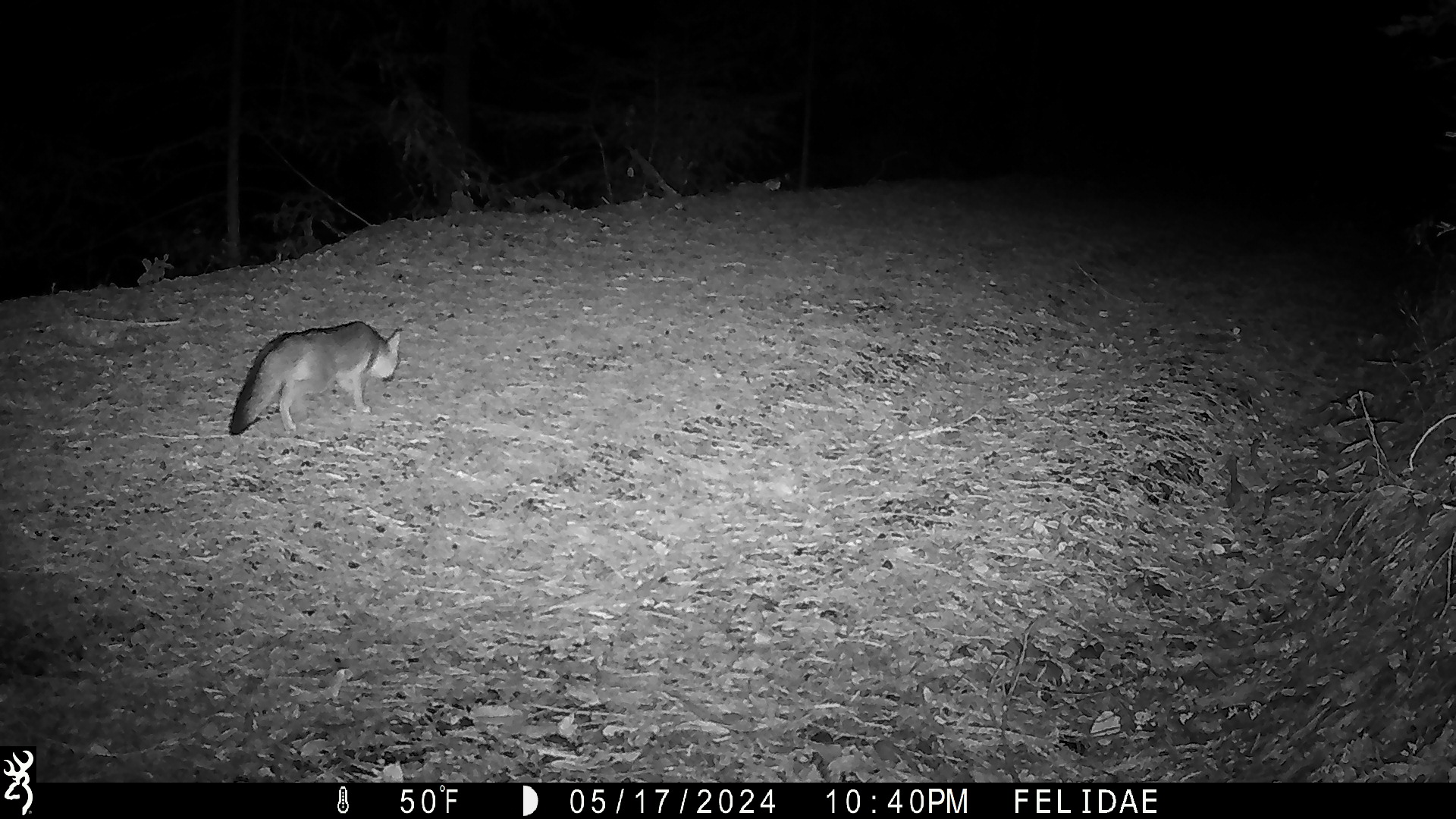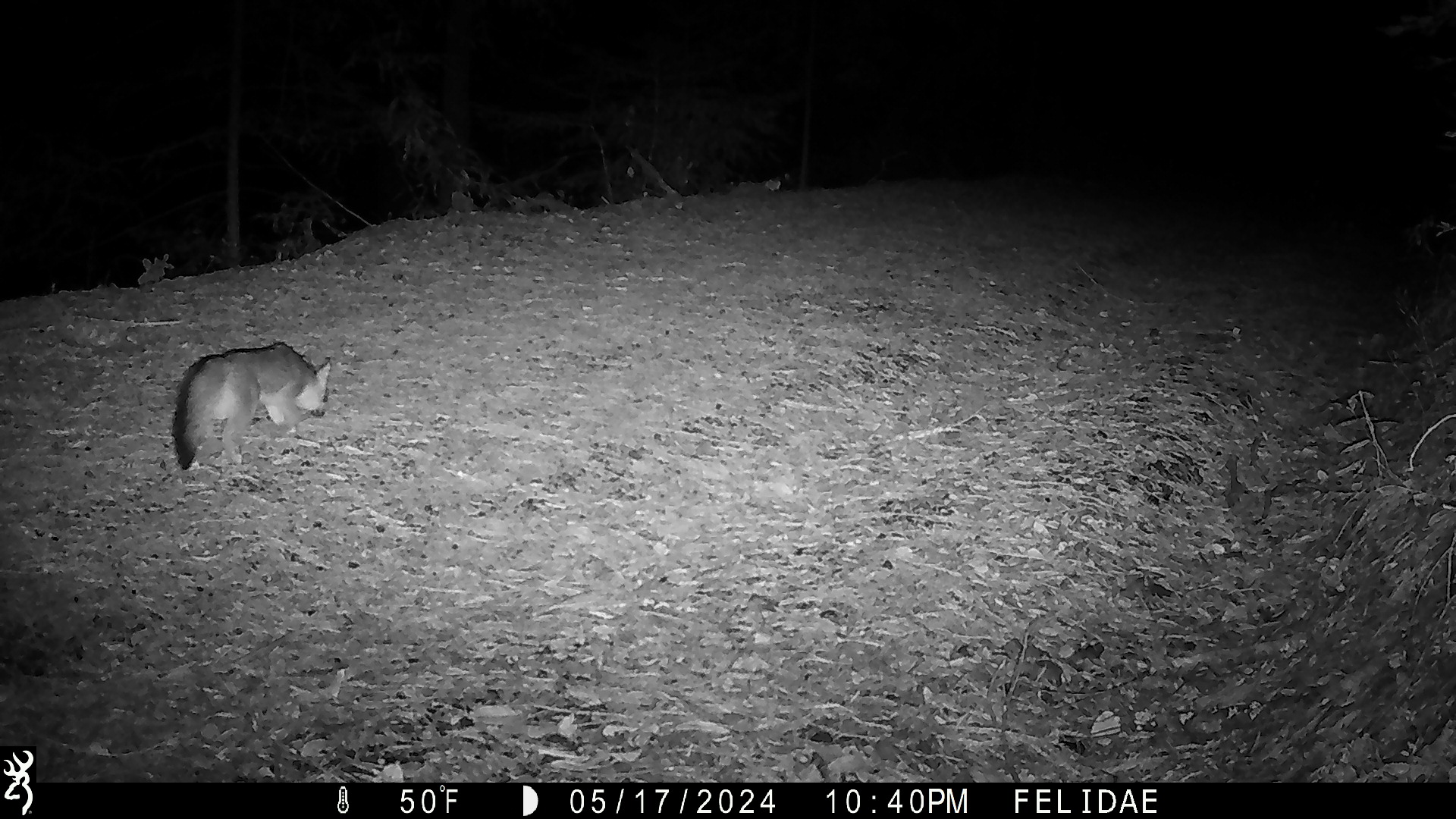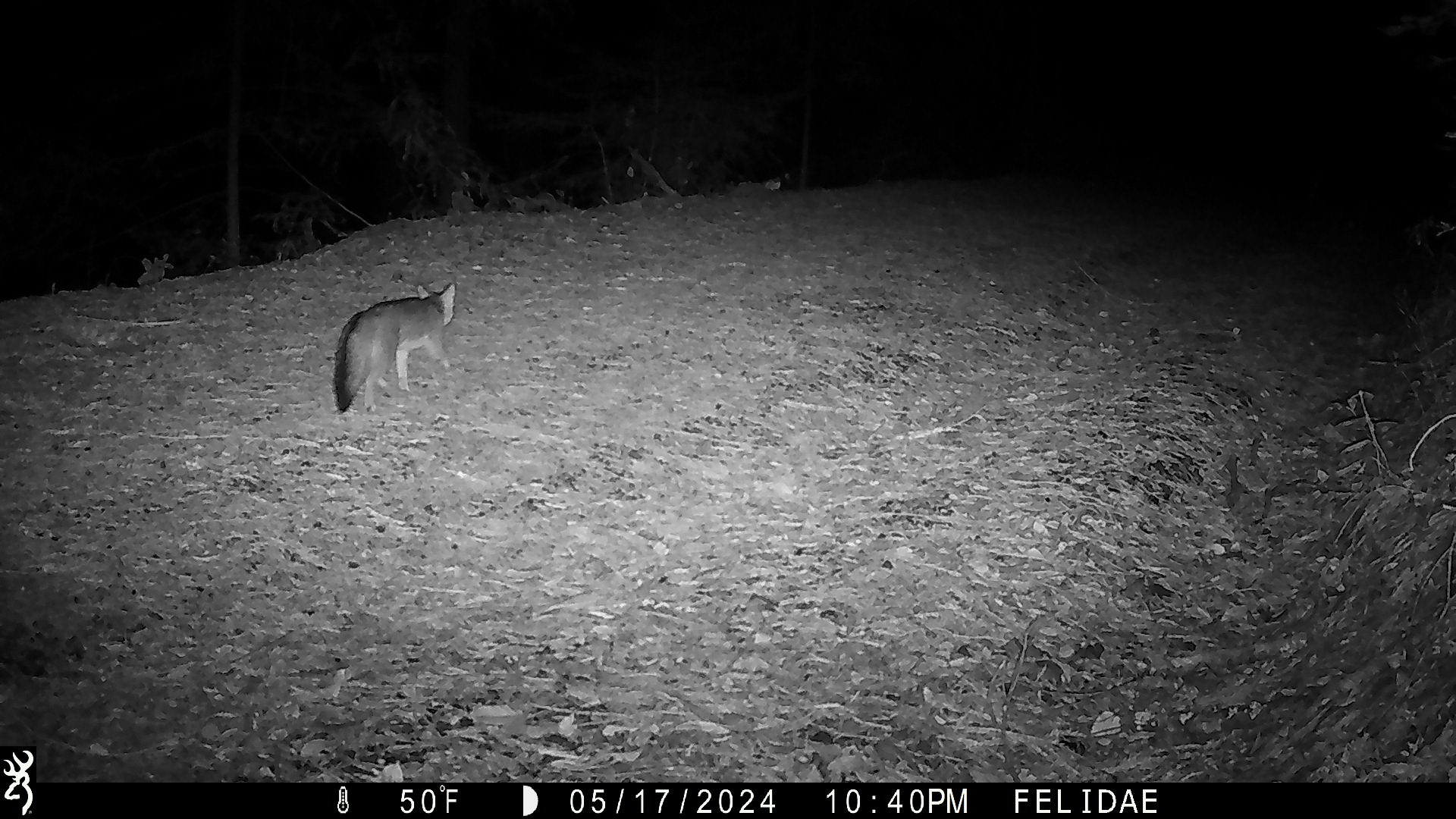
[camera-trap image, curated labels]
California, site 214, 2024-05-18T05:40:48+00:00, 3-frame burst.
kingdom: Animalia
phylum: Chordata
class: Mammalia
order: Carnivora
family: Canidae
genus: Urocyon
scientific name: Urocyon cinereoargenteus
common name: gray fox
Gray fox (Urocyon cinereoargenteus).